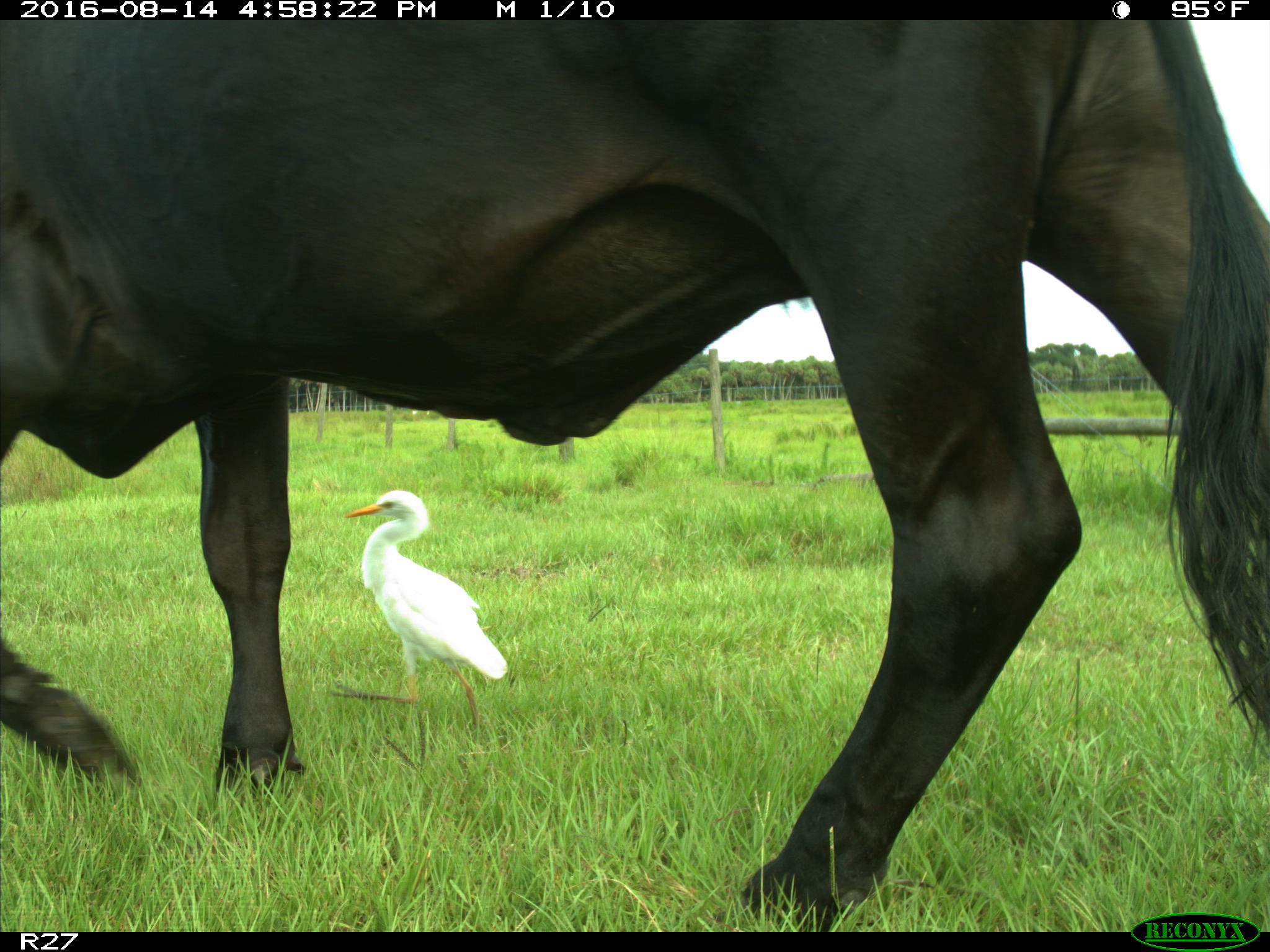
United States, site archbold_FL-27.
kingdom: Animalia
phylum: Chordata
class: Mammalia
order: Artiodactyla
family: Bovidae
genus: Bos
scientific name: Bos taurus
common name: domestic cow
Bos taurus (domestic cow).